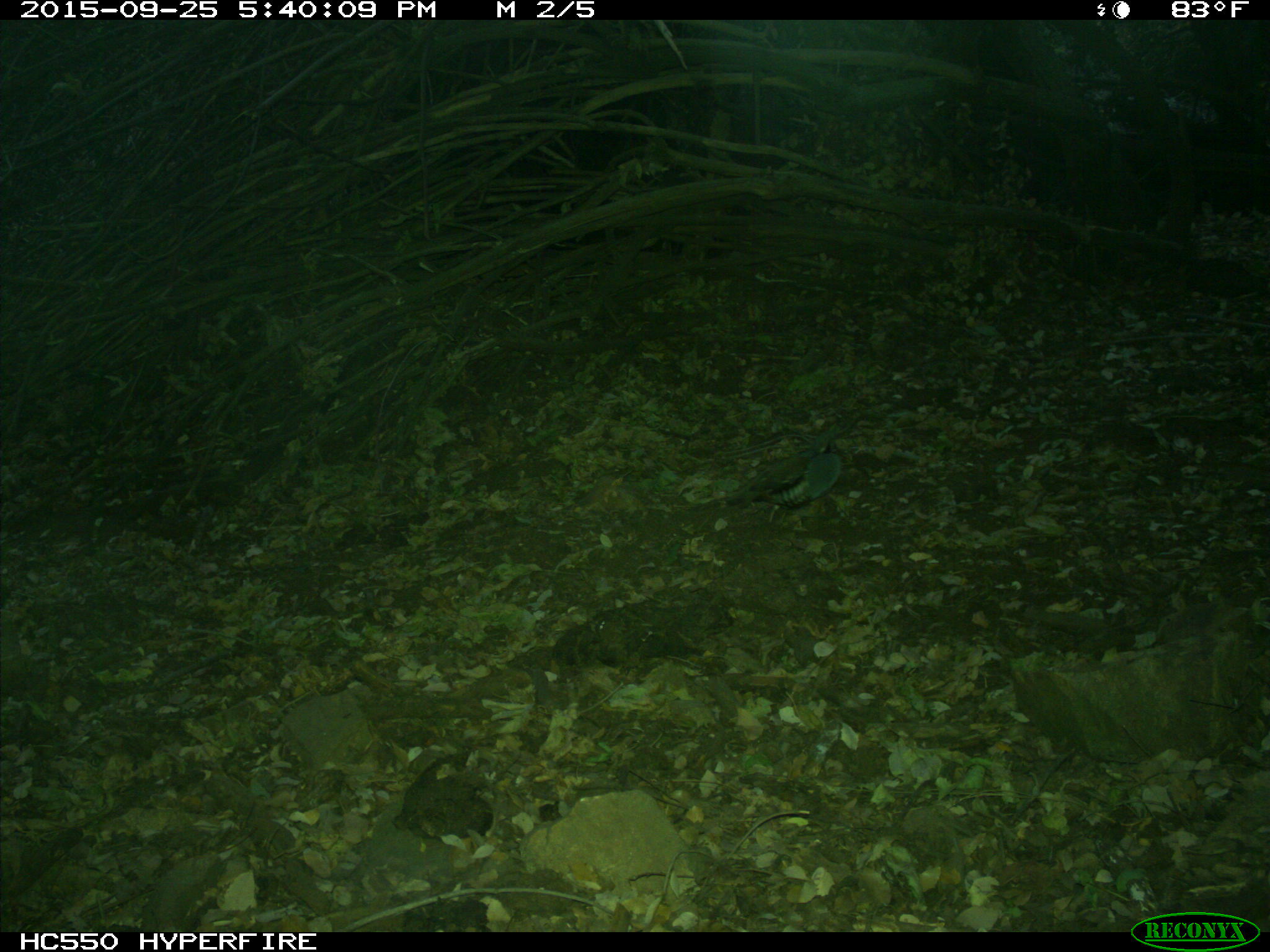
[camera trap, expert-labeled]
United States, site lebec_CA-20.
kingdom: Animalia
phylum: Chordata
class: Aves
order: Galliformes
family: Odontophoridae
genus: Callipepla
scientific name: Callipepla californica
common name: california quail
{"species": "Callipepla californica (california quail)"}